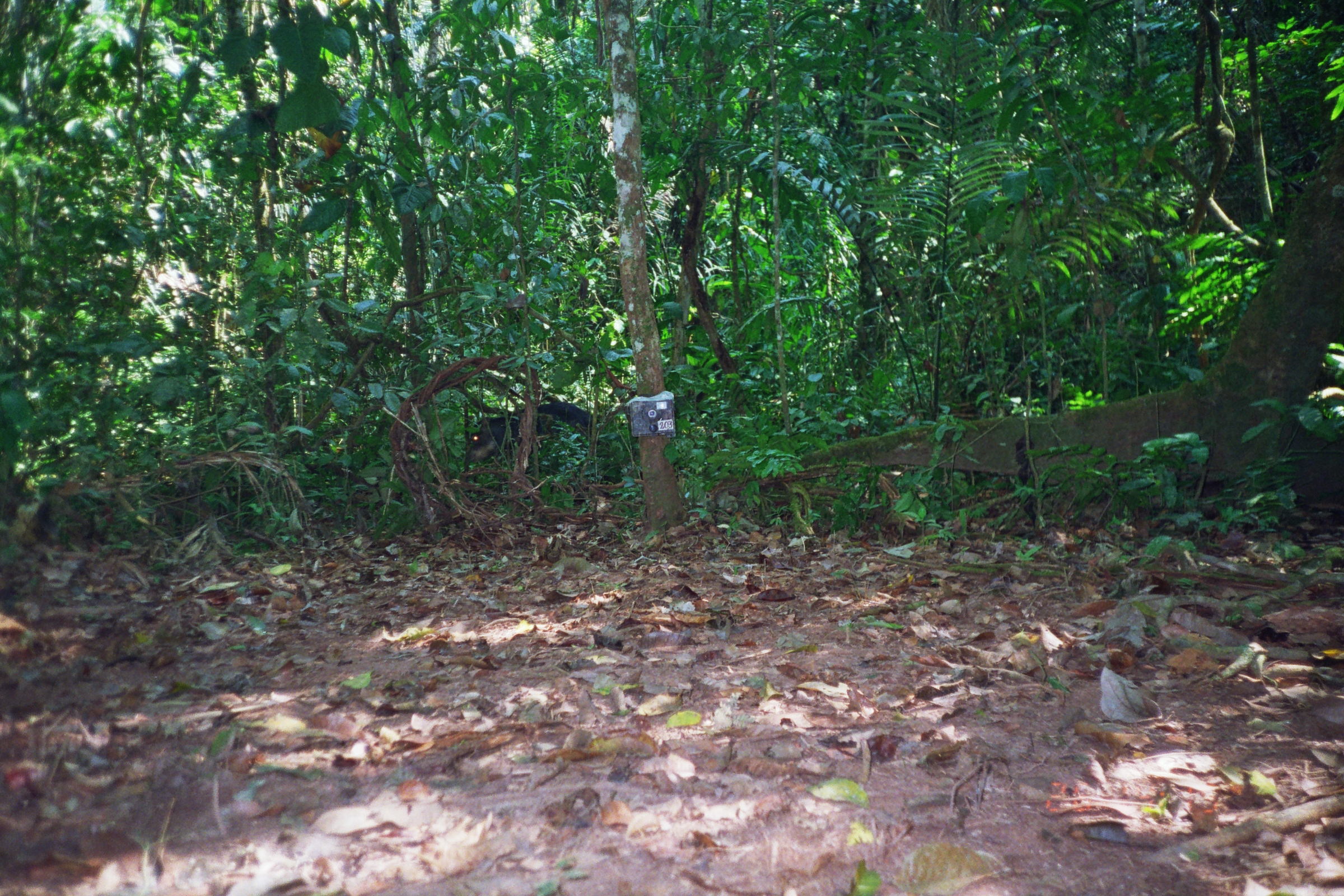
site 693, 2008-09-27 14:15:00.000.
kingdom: Animalia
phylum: Chordata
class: Mammalia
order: Artiodactyla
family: Tayassuidae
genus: Tayassu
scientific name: Tayassu pecari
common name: white-lipped peccary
Tayassu pecari (white-lipped peccary).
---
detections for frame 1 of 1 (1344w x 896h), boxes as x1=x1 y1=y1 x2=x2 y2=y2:
tayassu pecari: x1=465 y1=402 x2=604 y2=469